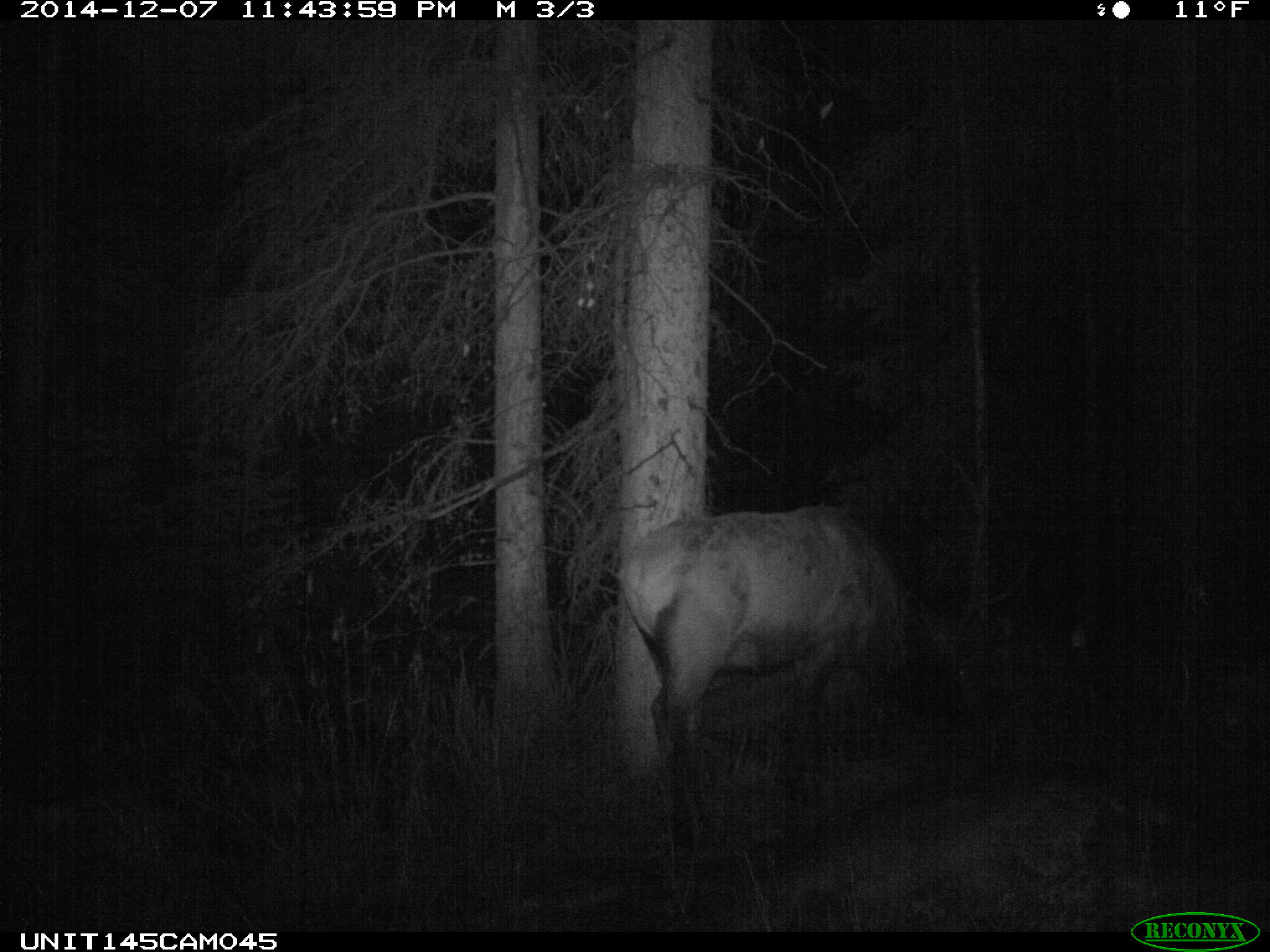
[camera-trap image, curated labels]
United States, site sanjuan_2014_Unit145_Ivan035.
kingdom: Animalia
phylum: Chordata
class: Mammalia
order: Artiodactyla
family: Cervidae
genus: Cervus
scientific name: Cervus elaphus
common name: red deer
Cervus elaphus (red deer).